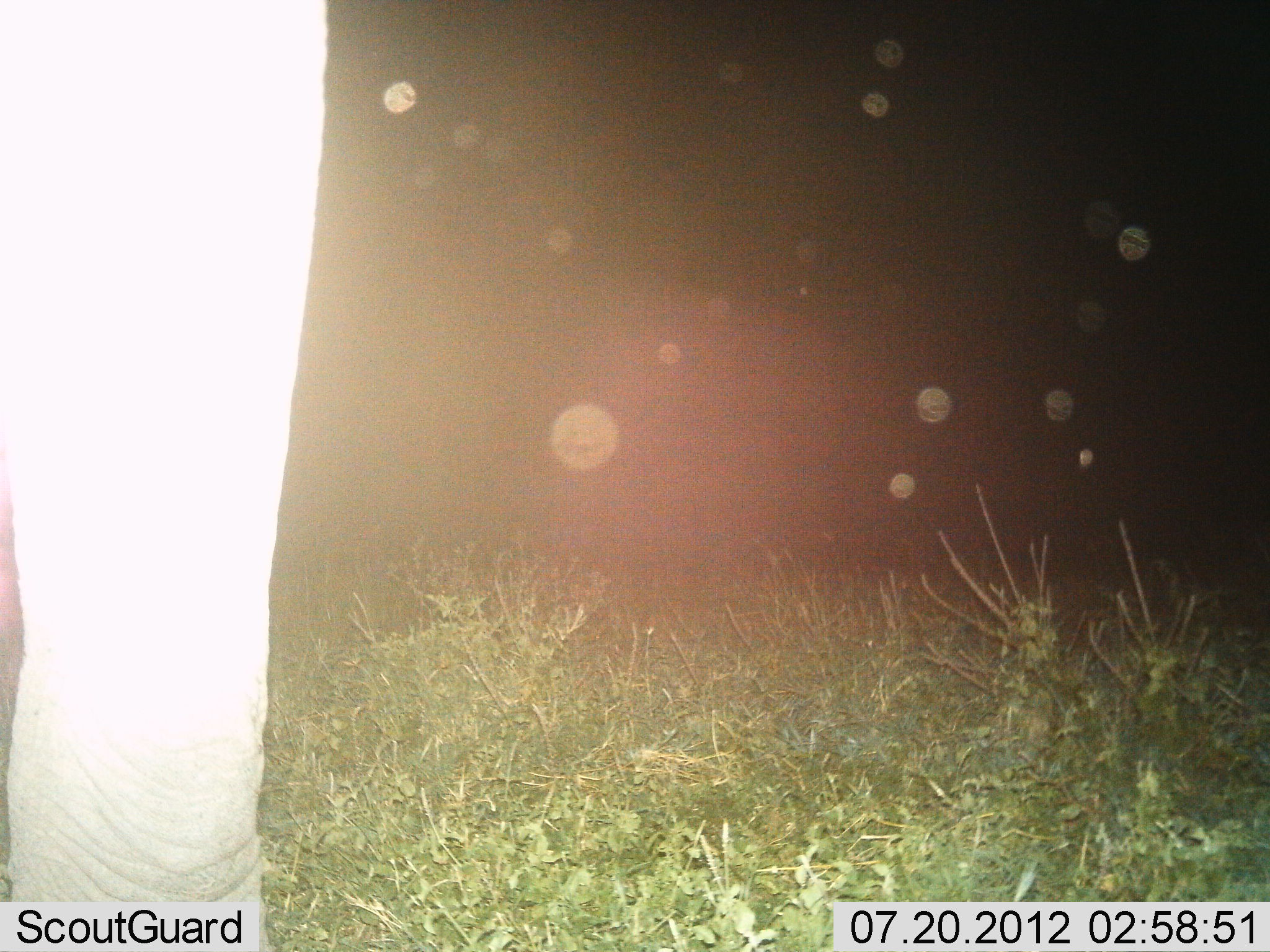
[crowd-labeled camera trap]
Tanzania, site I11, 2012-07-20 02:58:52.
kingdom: Animalia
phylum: Chordata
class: Mammalia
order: Proboscidea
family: Elephantidae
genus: Loxodonta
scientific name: Loxodonta africana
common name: african bush elephant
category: elephant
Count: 1.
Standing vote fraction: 100%.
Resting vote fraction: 0%.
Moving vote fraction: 10%.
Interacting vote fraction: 0%.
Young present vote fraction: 0%.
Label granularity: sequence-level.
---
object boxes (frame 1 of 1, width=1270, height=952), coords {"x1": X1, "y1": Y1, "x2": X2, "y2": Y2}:
animal: {"x1": 1, "y1": 3, "x2": 329, "y2": 952}